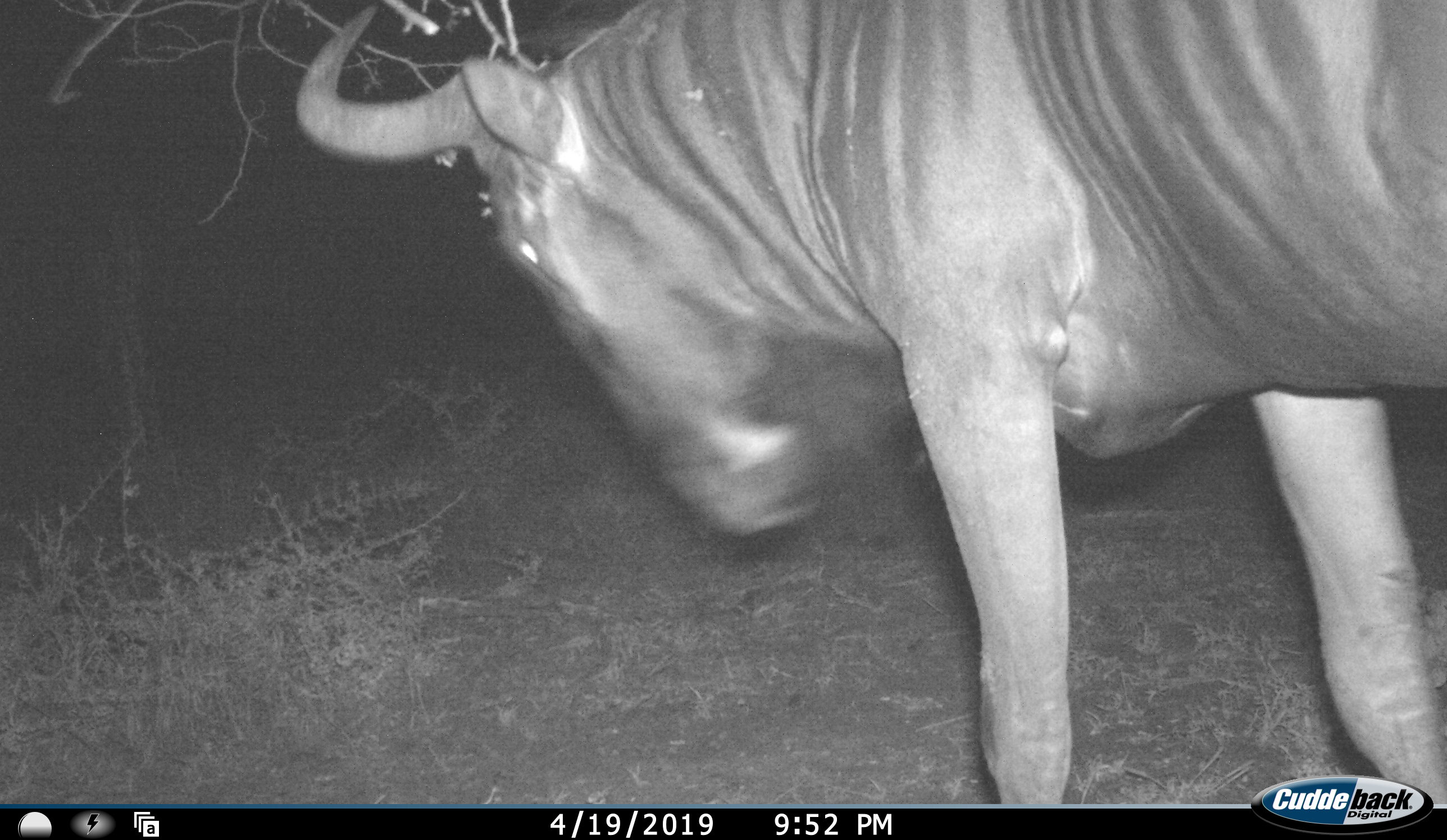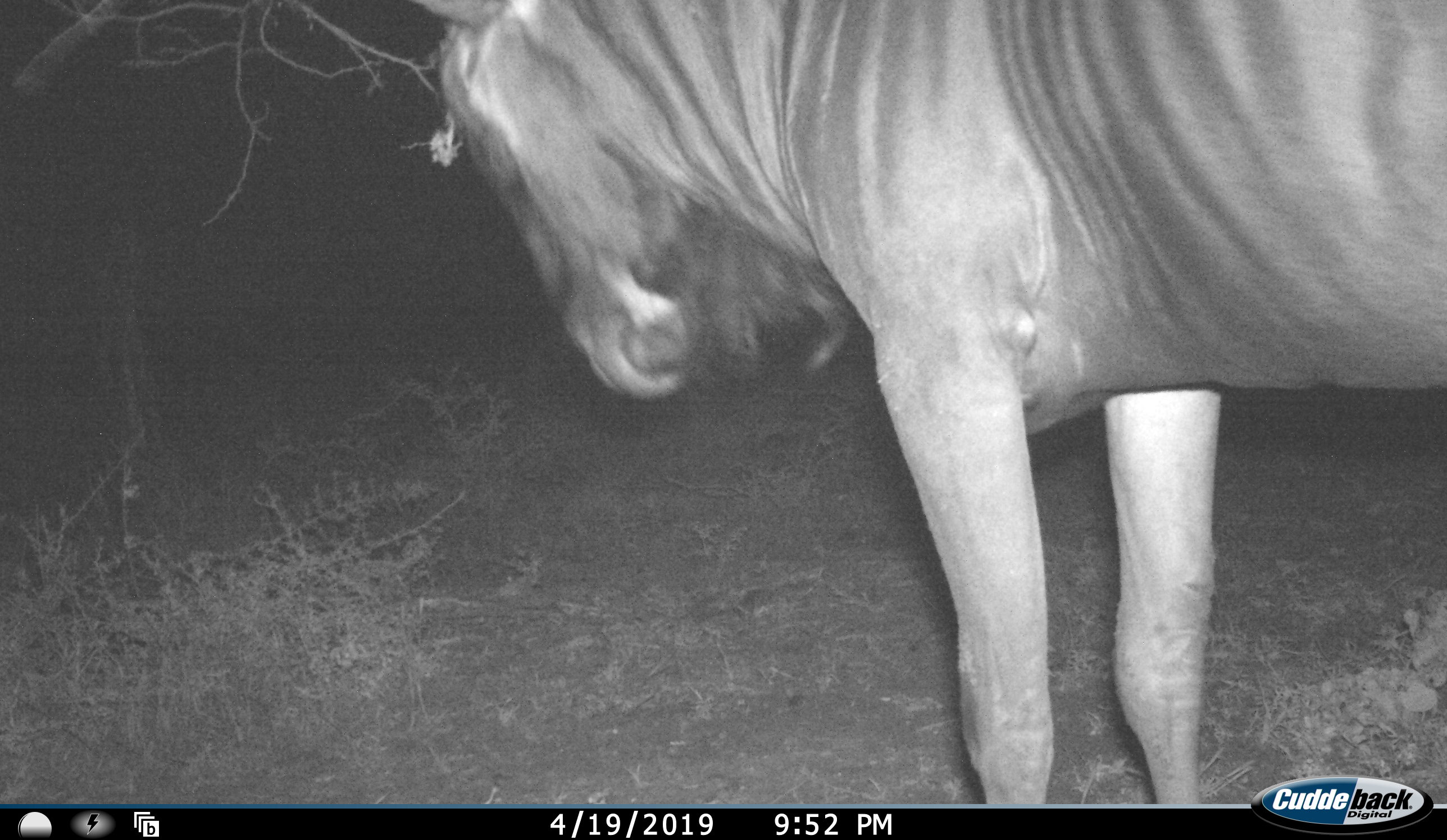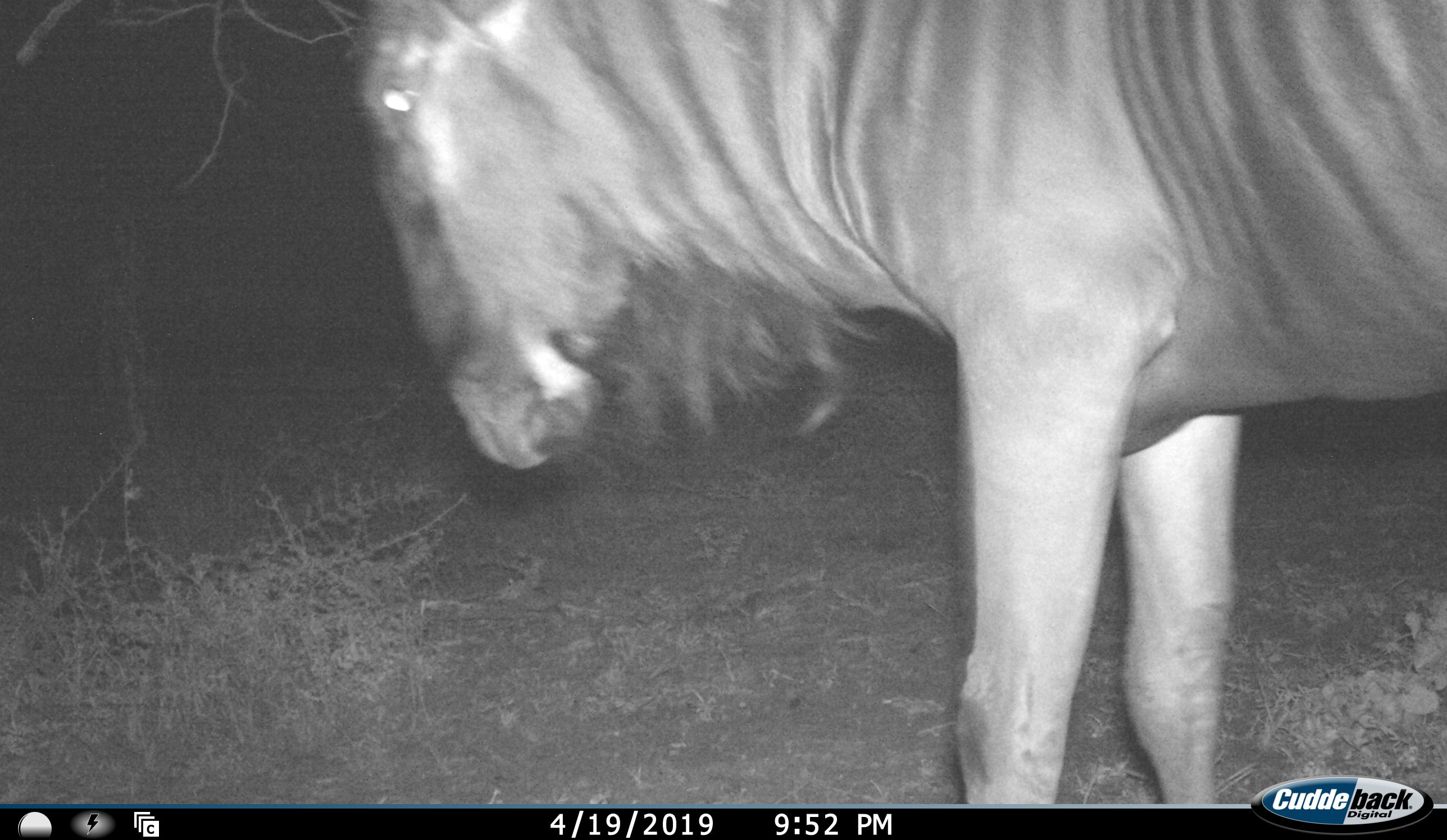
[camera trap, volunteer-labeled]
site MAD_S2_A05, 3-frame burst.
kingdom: Animalia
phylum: Chordata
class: Mammalia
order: Artiodactyla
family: Bovidae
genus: Connochaetes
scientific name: Connochaetes taurinus taurinus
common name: blue wildebeest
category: wildebeestblue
Wildebeestblue (blue wildebeest) (Connochaetes taurinus taurinus), count 1. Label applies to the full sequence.